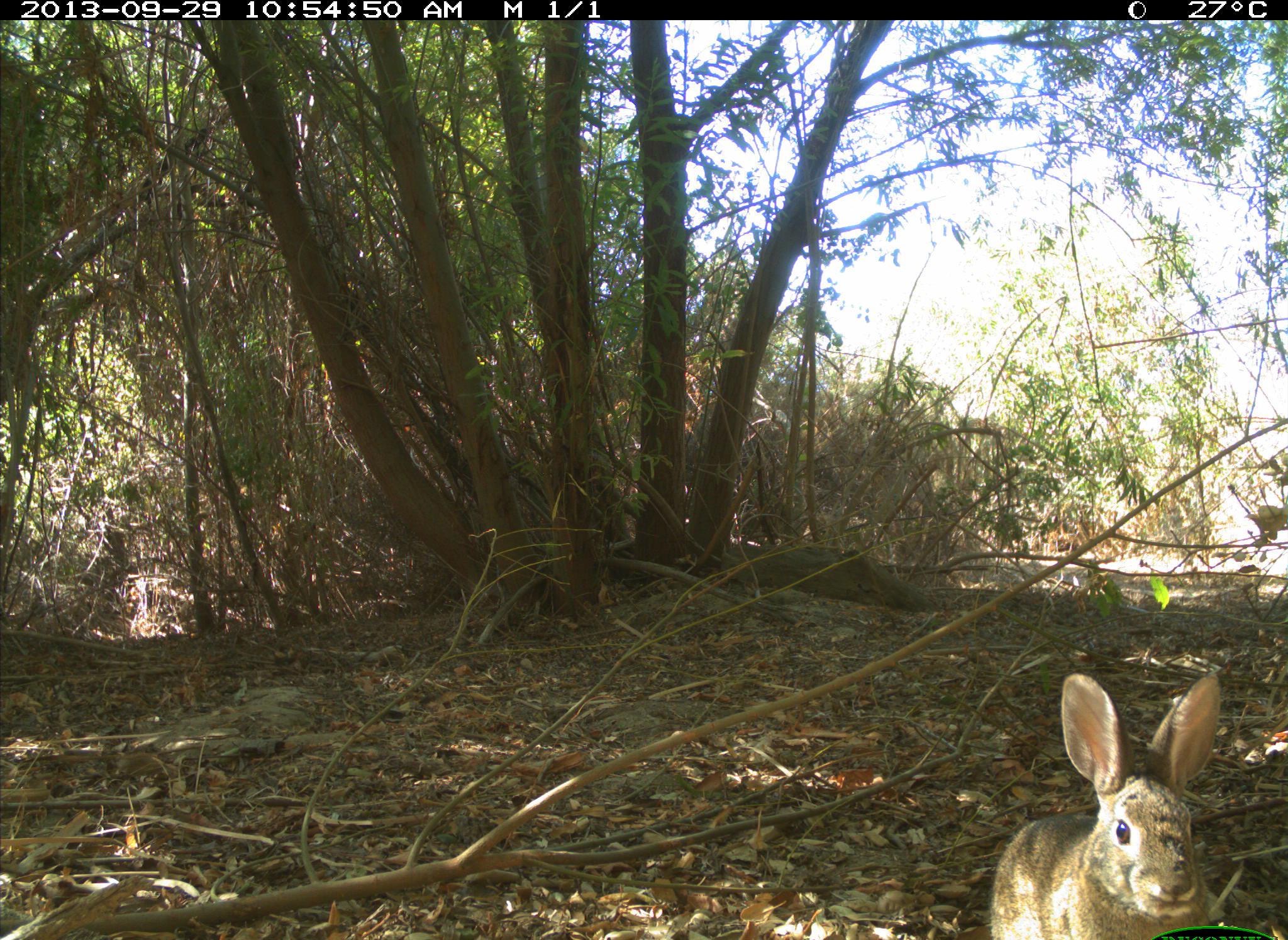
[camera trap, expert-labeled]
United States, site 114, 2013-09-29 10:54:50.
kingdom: Animalia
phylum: Chordata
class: Mammalia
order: Lagomorpha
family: Leporidae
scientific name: Leporidae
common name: rabbits and hares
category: rabbit